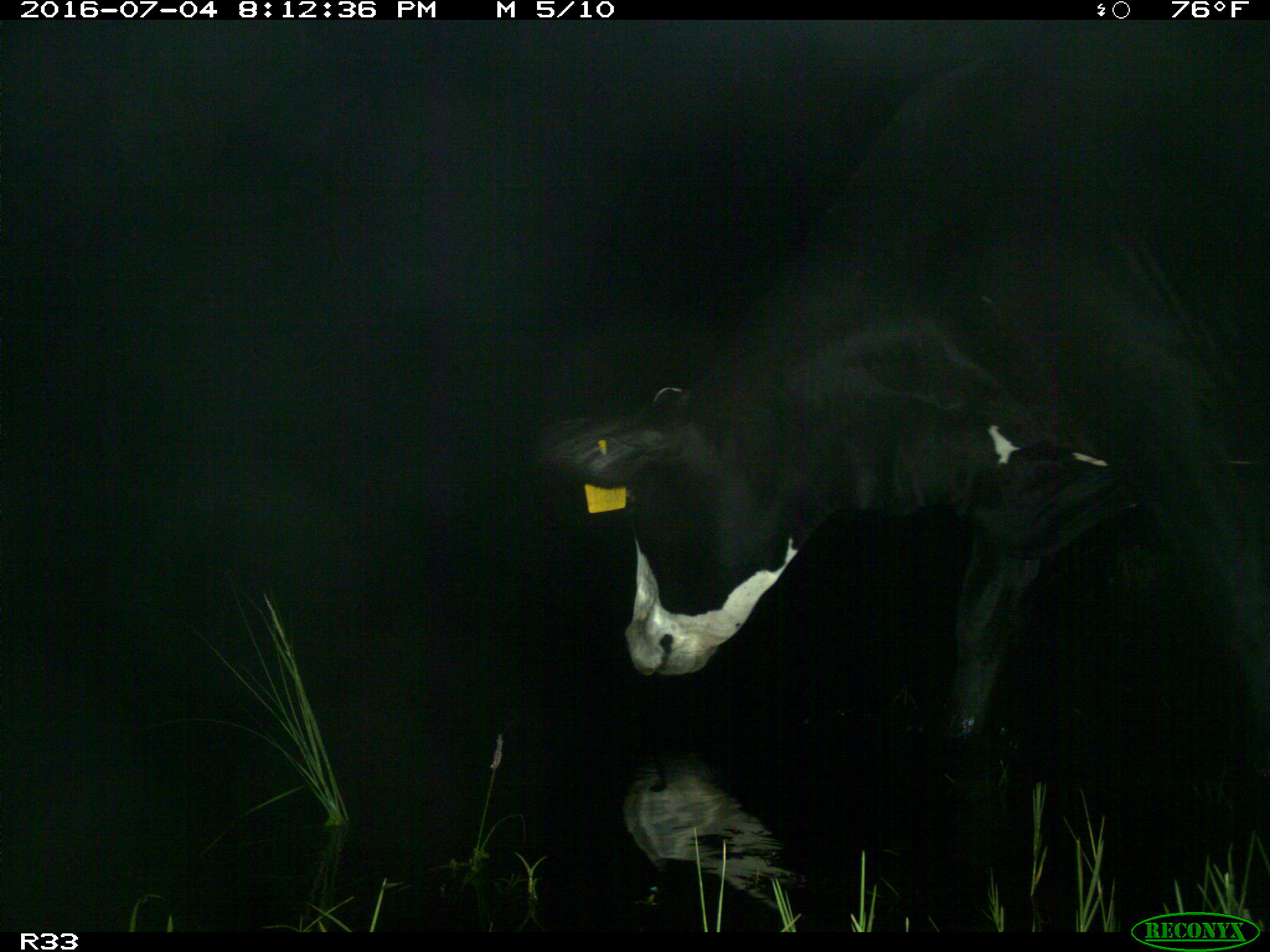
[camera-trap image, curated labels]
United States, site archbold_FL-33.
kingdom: Animalia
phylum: Chordata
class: Mammalia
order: Artiodactyla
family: Bovidae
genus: Bos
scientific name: Bos taurus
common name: domestic cow